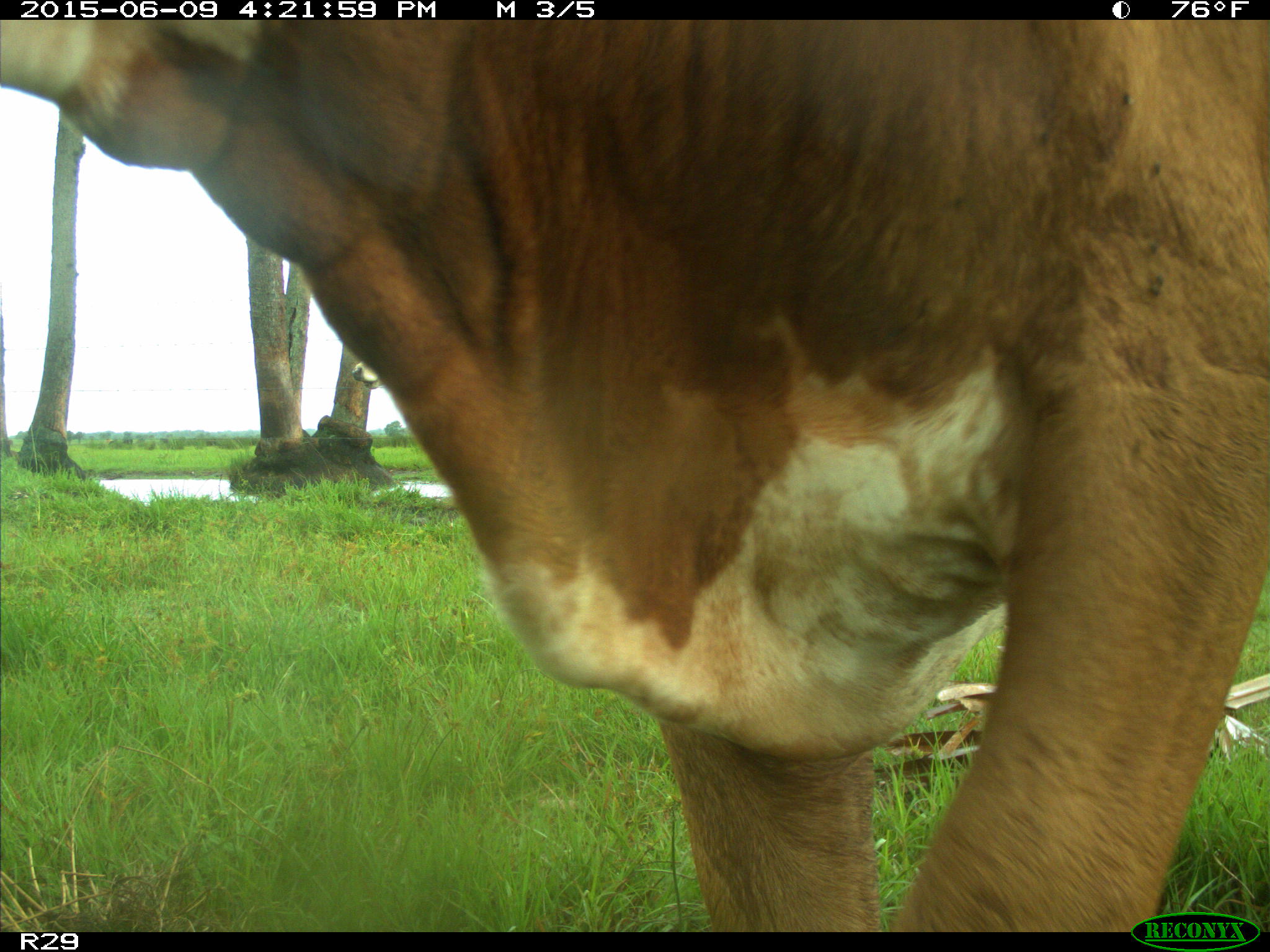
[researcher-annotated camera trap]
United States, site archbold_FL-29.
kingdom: Animalia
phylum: Chordata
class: Mammalia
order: Artiodactyla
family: Bovidae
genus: Bos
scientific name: Bos taurus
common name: domestic cow